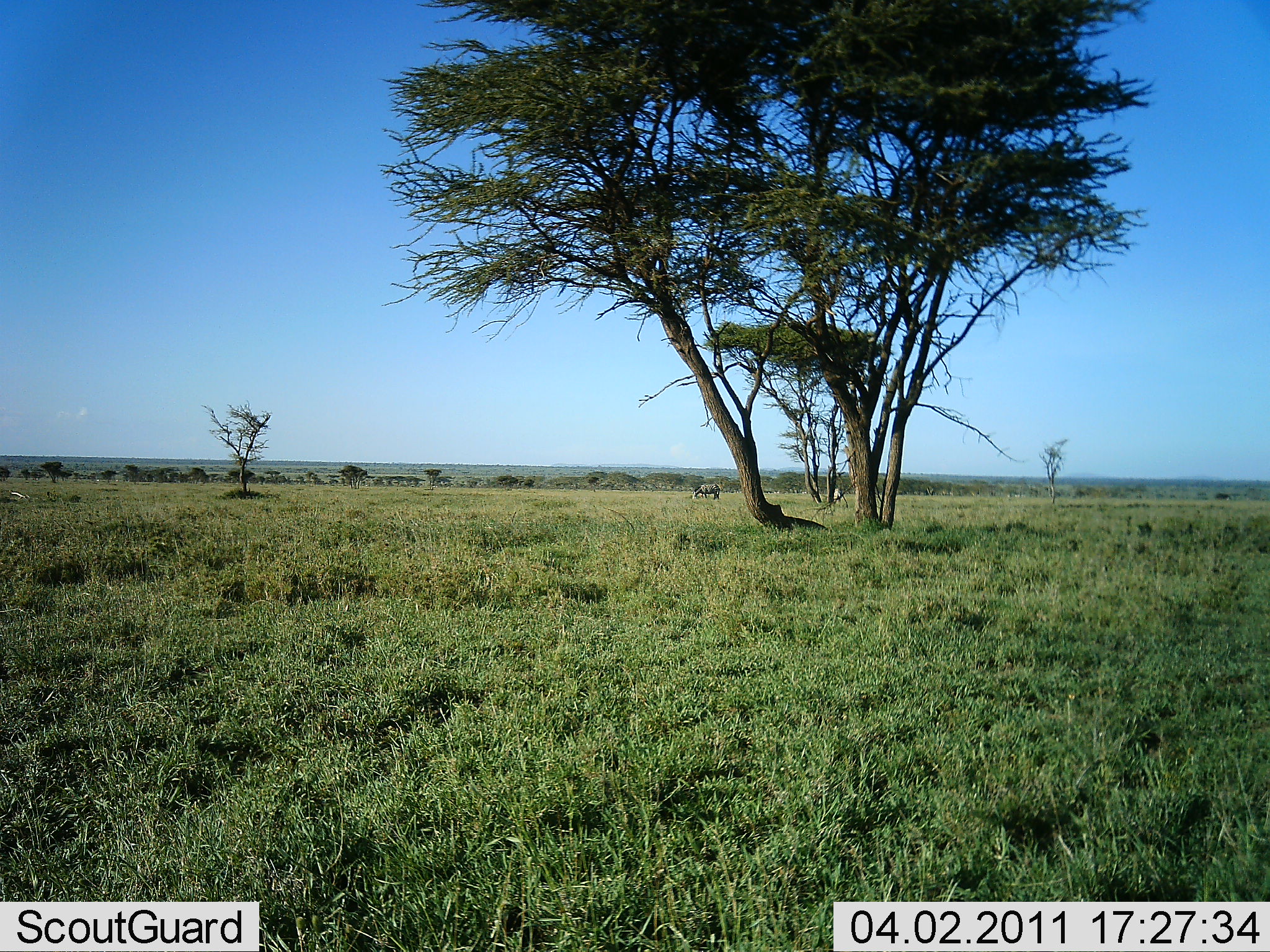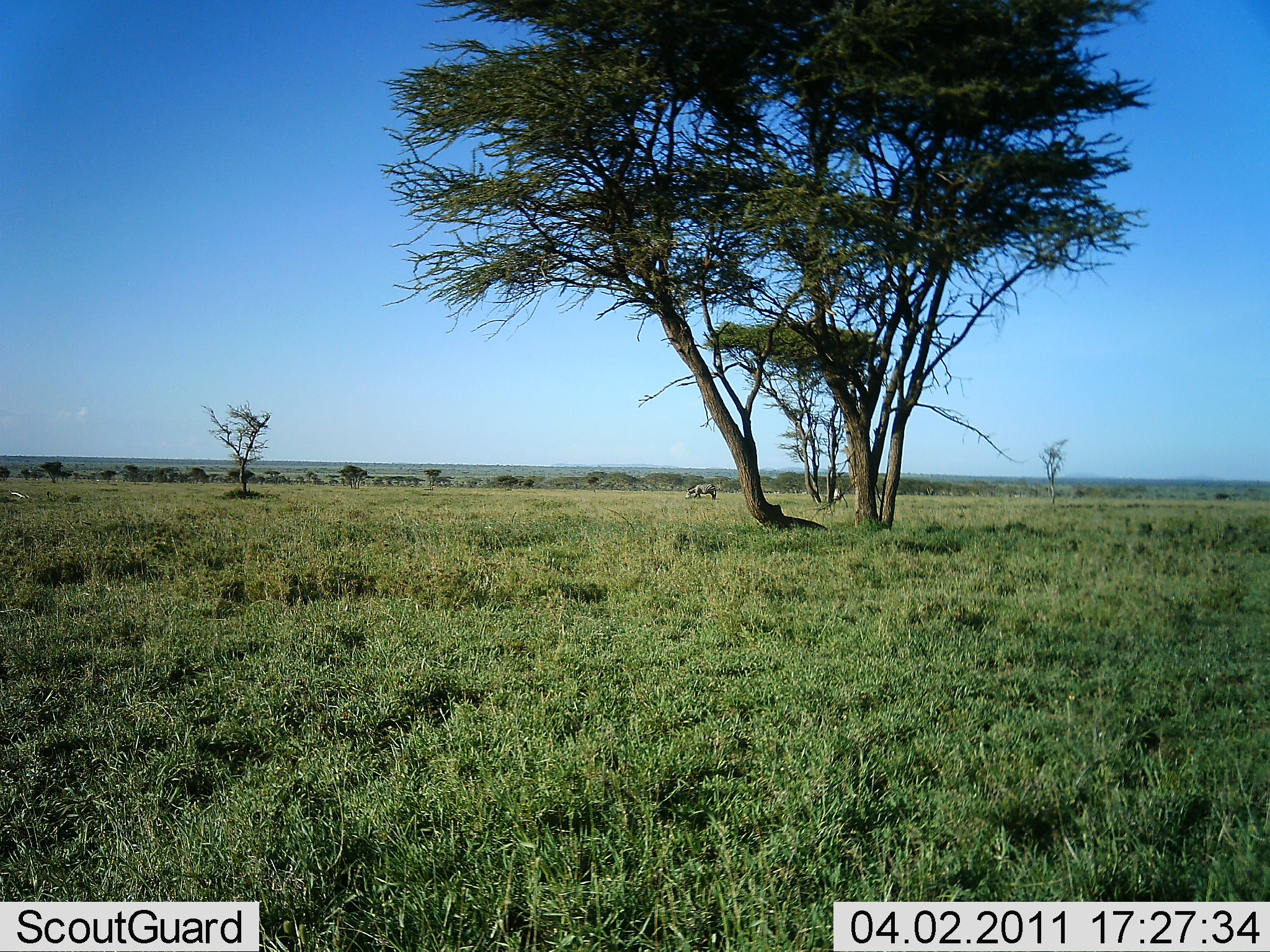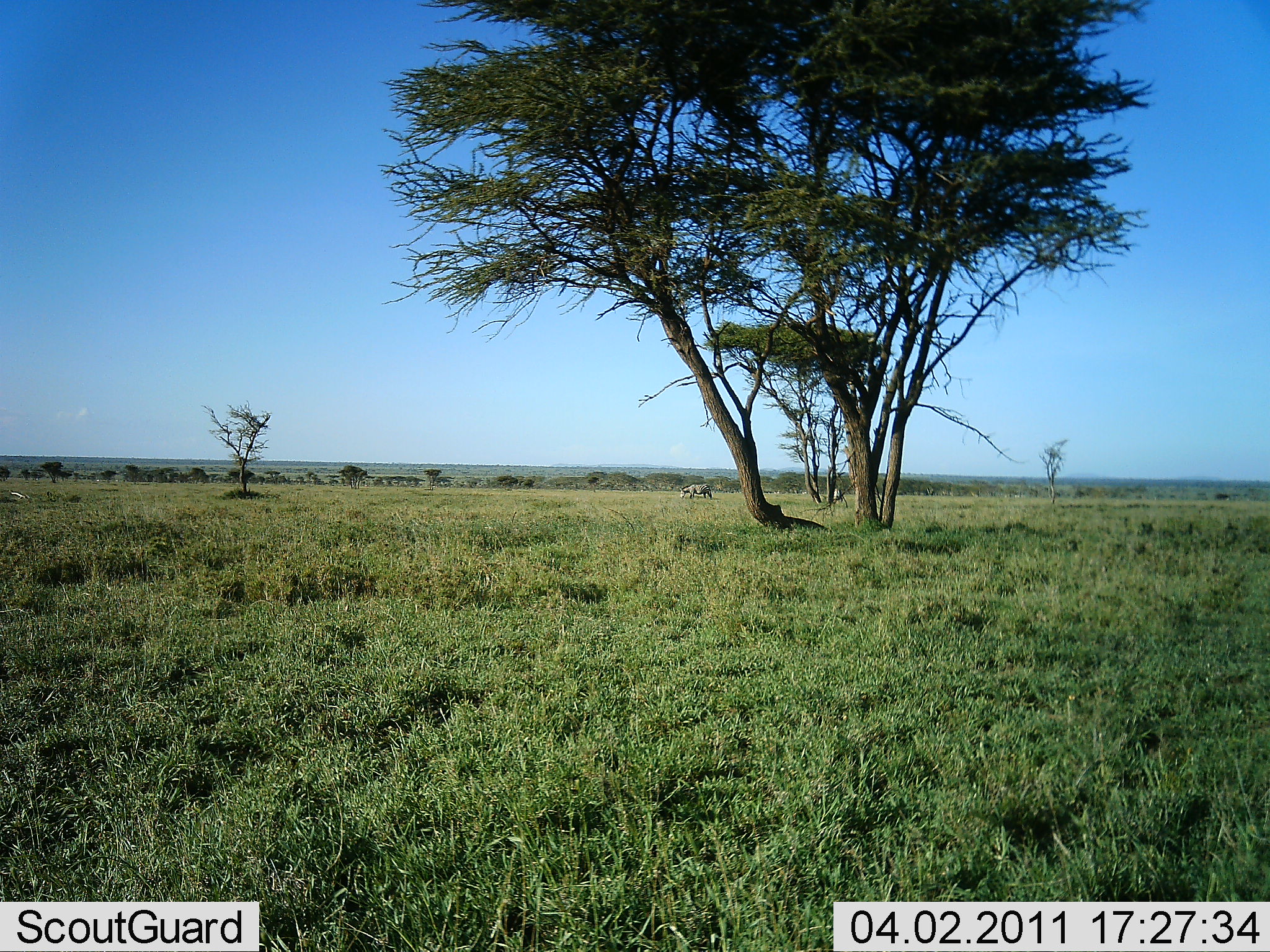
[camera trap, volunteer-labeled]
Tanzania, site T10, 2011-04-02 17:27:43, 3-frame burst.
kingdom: Animalia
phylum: Chordata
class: Mammalia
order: Artiodactyla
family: Bovidae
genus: Connochaetes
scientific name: Connochaetes taurinus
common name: blue wildebeest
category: wildebeest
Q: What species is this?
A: Wildebeest (blue wildebeest) (Connochaetes taurinus).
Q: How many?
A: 1.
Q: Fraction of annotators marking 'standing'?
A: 60%.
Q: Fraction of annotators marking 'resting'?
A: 0%.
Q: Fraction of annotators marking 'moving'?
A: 40%.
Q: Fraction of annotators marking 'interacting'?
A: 0%.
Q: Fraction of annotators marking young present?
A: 0%.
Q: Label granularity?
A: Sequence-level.